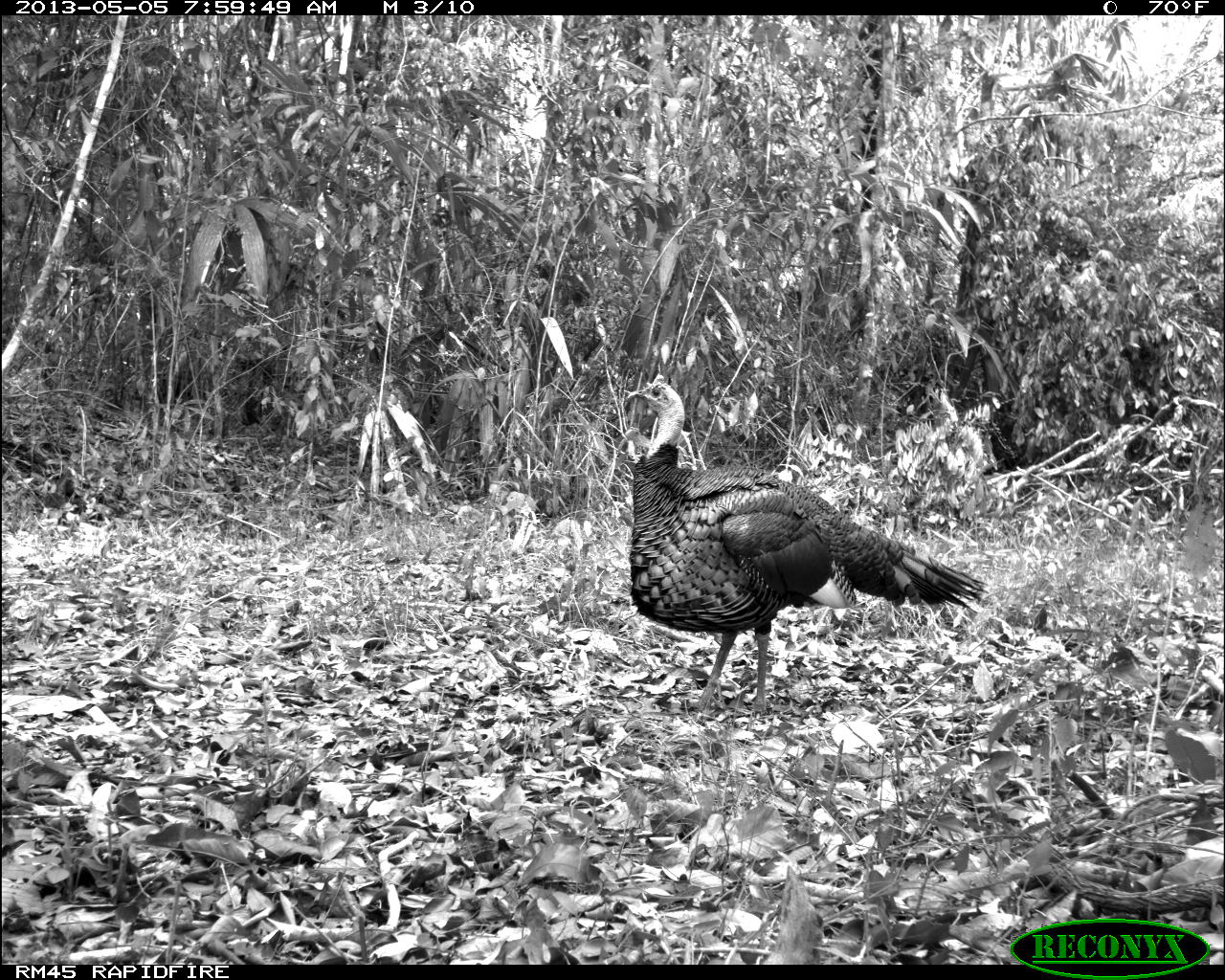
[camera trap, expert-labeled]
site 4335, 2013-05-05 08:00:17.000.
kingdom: Animalia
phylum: Chordata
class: Aves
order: Galliformes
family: Phasianidae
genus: Meleagris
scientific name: Meleagris ocellata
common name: ocellated turkey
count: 1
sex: male